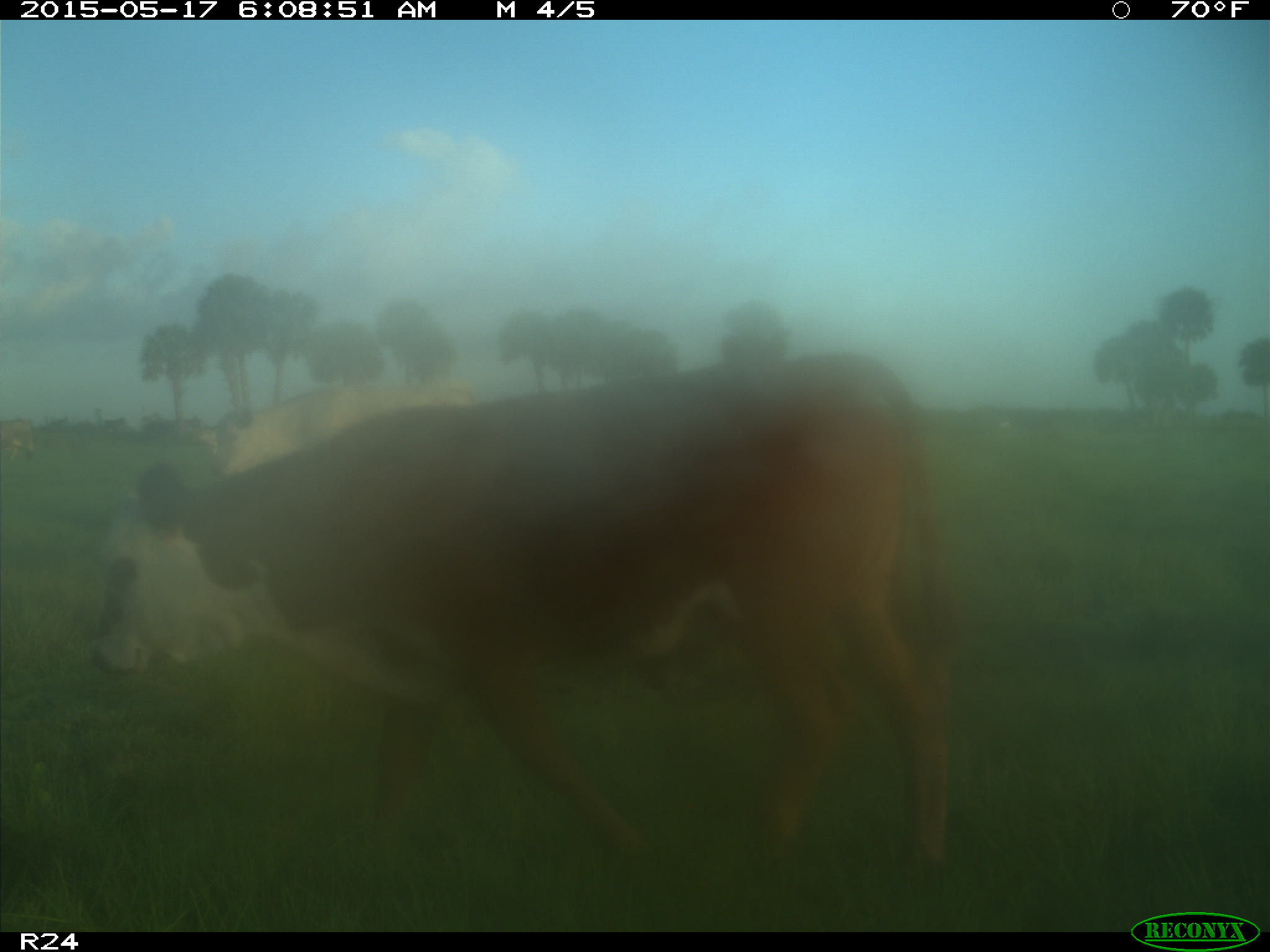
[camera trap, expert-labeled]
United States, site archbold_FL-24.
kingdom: Animalia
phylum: Chordata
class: Mammalia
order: Artiodactyla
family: Bovidae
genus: Bos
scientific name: Bos taurus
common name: domestic cow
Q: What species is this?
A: Bos taurus (domestic cow).